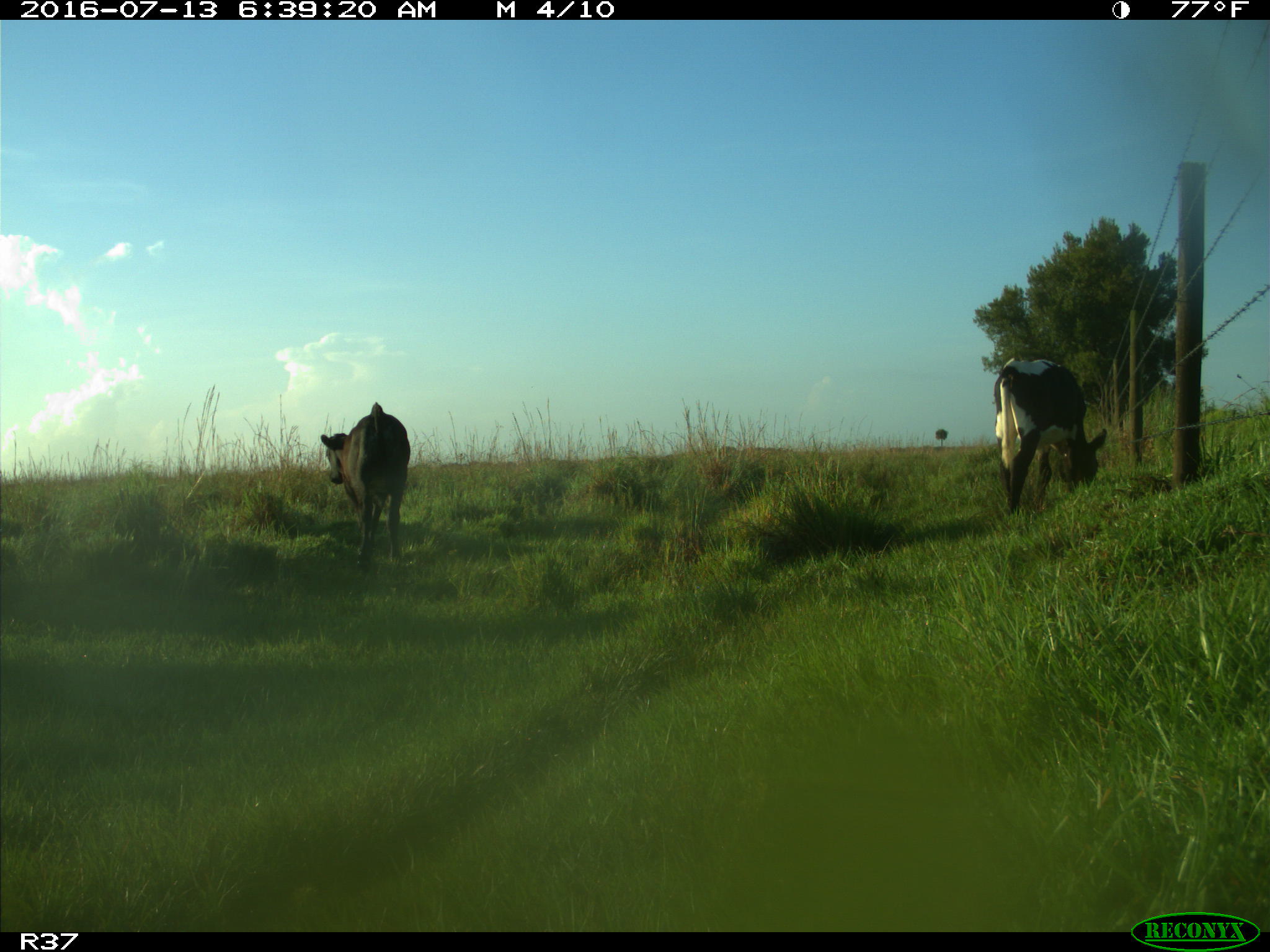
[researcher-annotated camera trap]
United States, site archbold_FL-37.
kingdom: Animalia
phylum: Chordata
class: Mammalia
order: Artiodactyla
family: Bovidae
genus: Bos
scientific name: Bos taurus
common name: domestic cow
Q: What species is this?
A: Bos taurus (domestic cow).